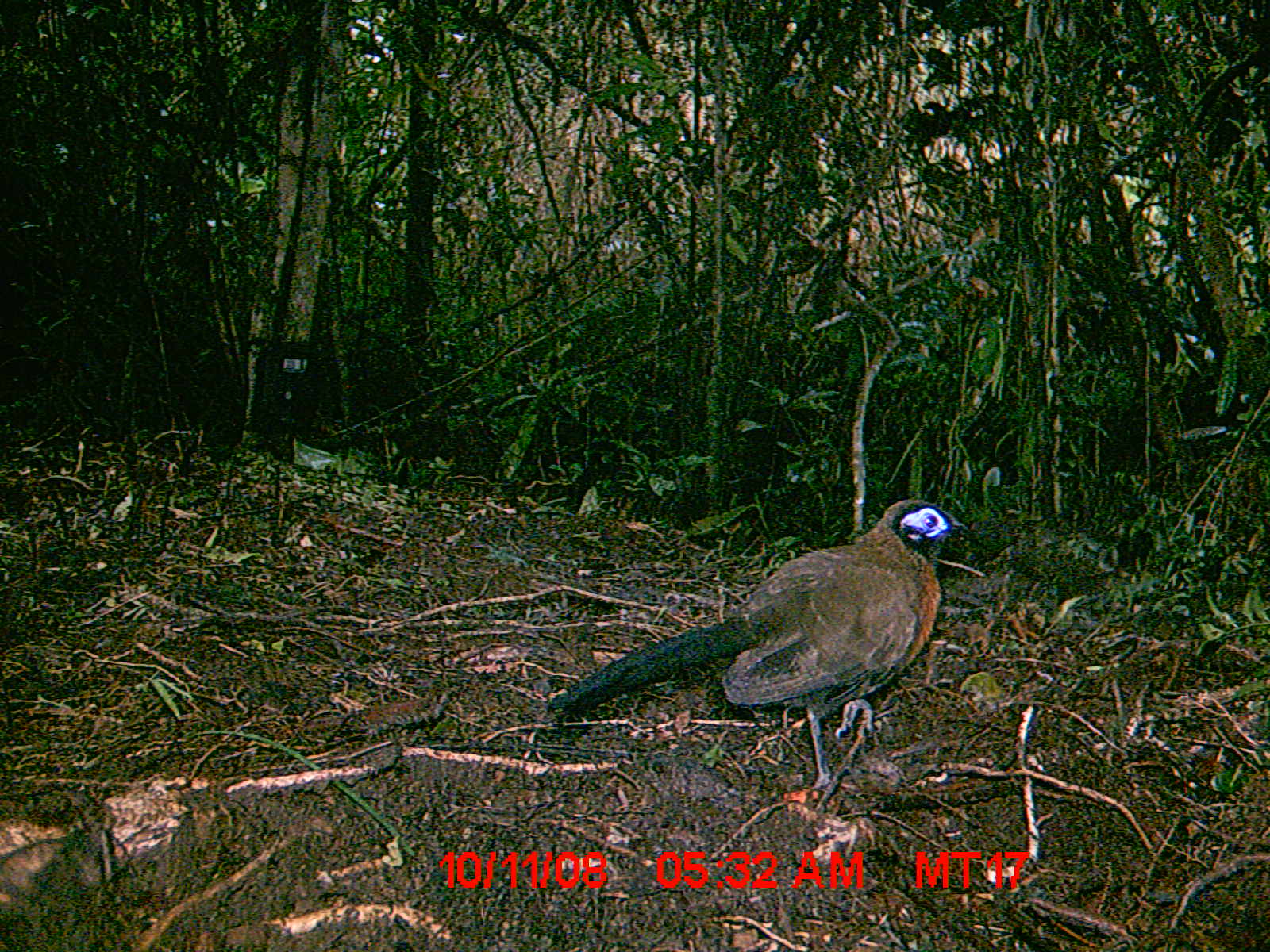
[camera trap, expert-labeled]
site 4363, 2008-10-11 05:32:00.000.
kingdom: Animalia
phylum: Chordata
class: Aves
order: Cuculiformes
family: Cuculidae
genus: Coua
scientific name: Coua serriana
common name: red-breasted coua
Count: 1.